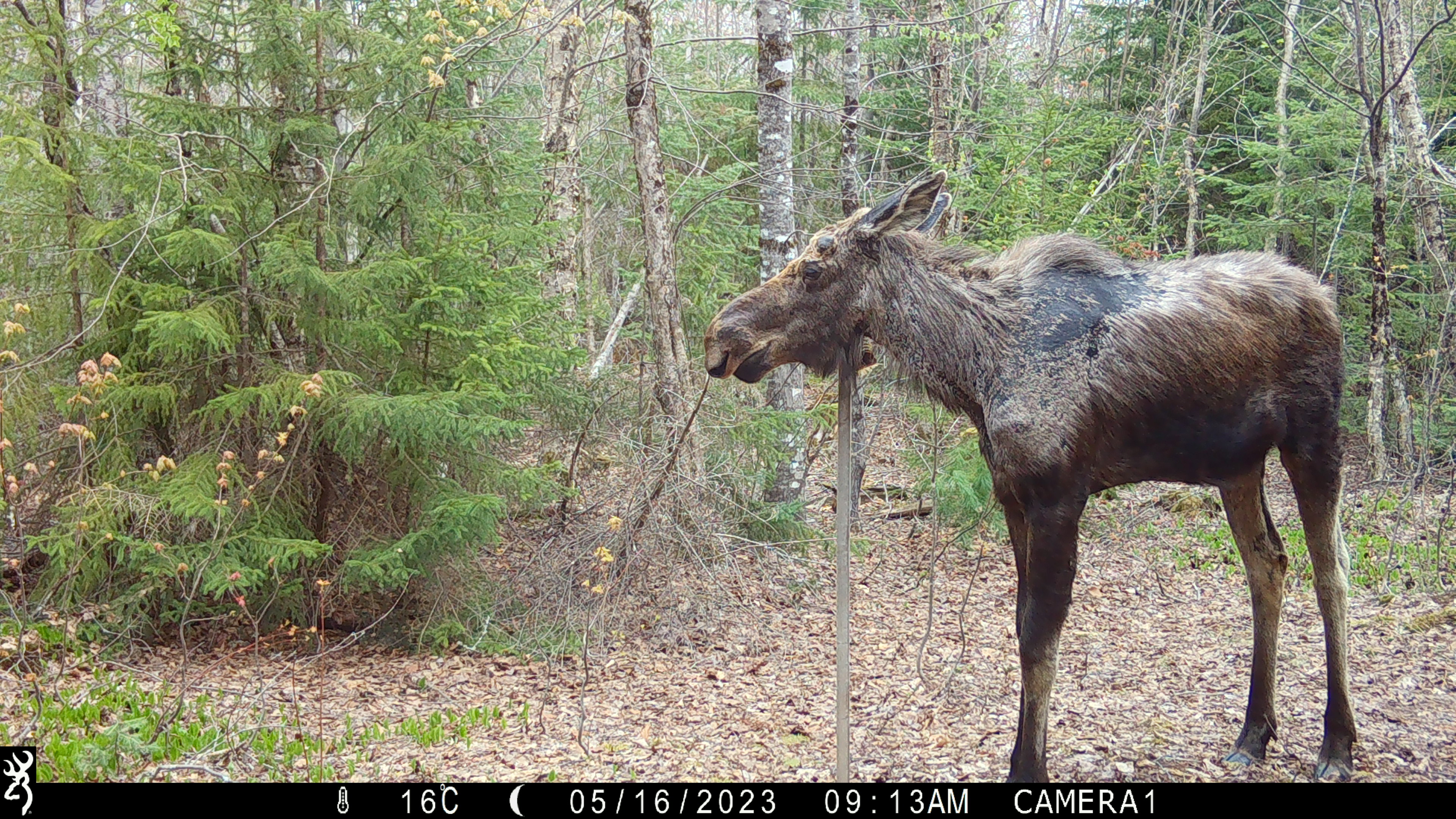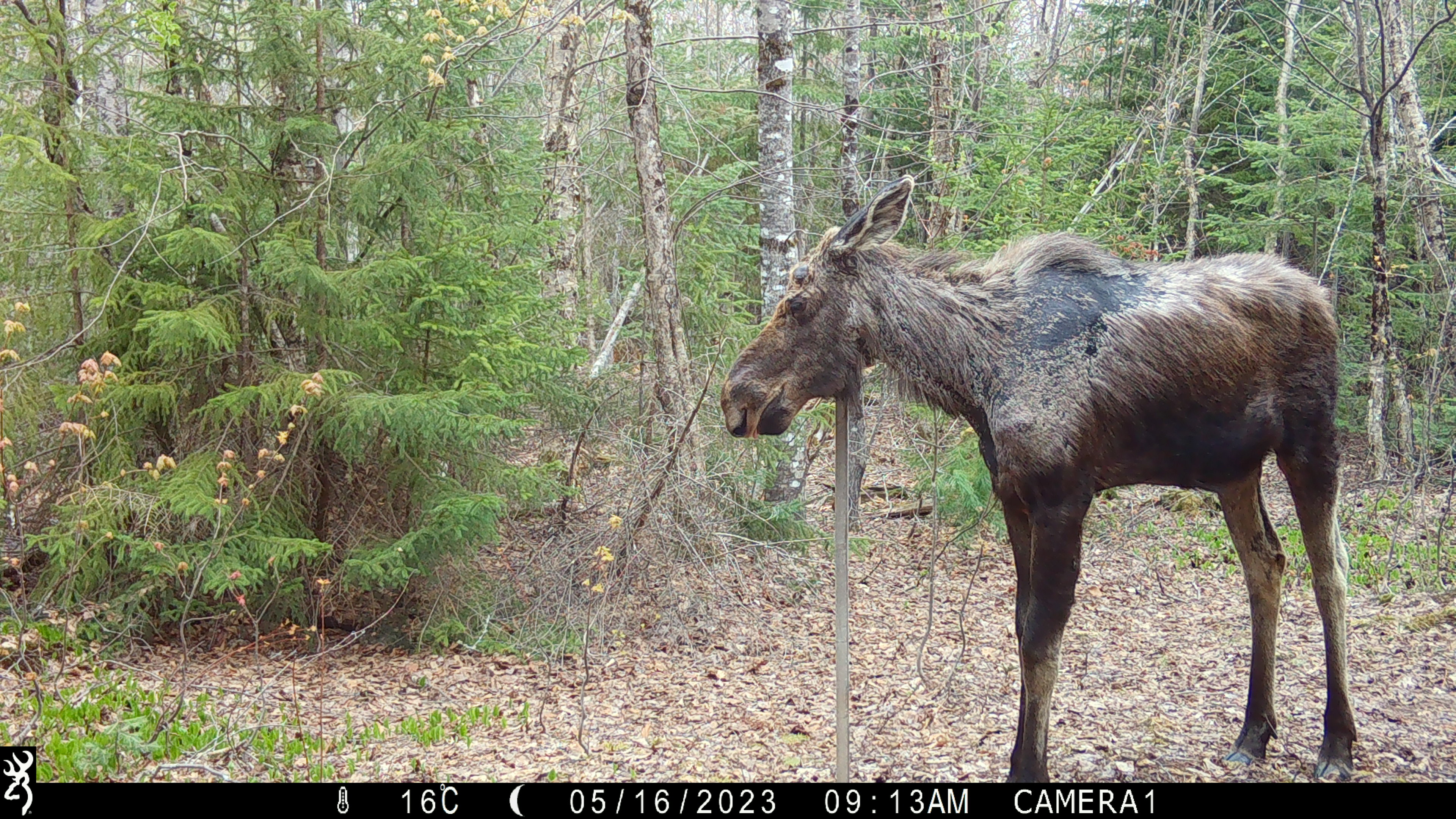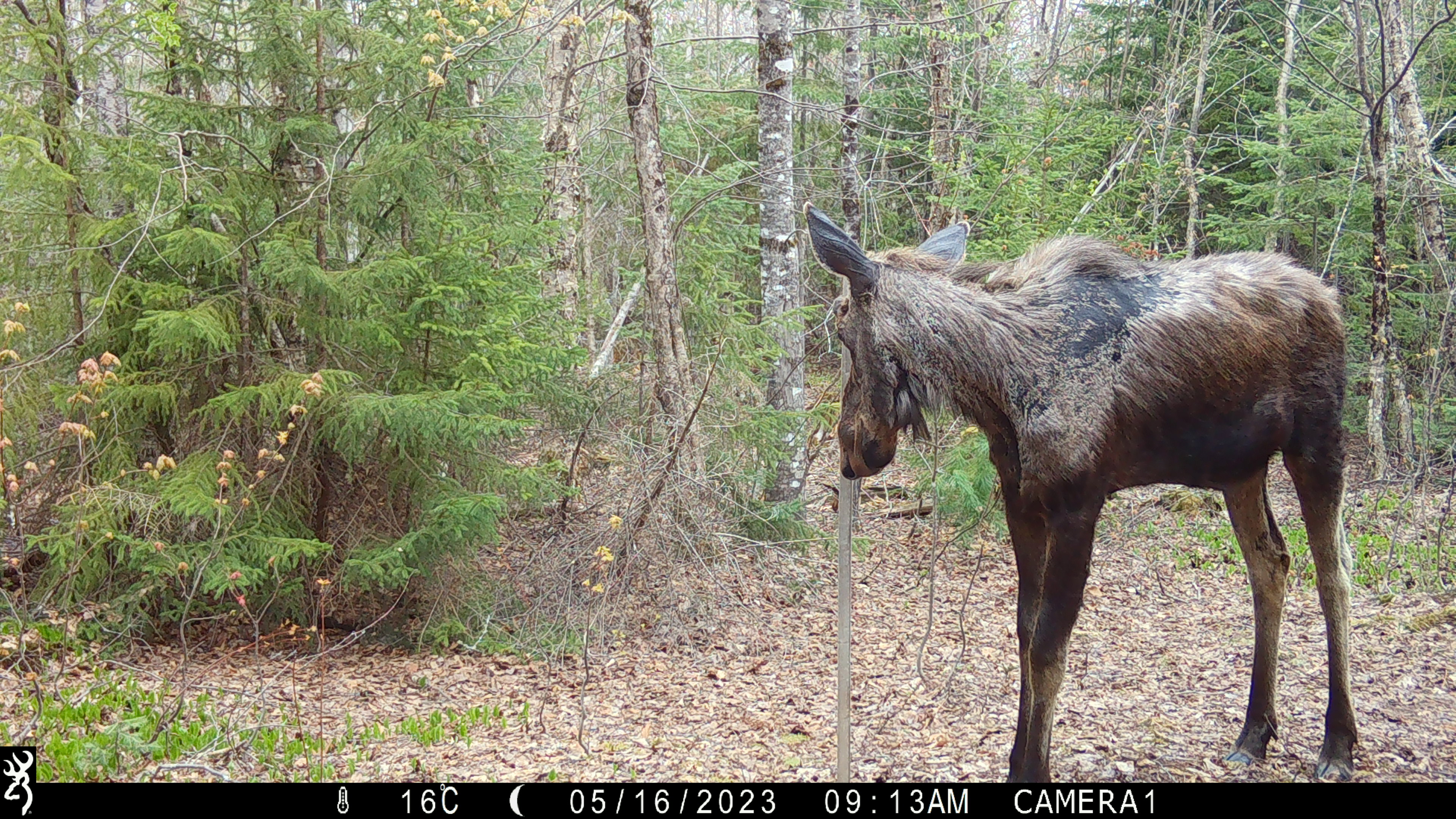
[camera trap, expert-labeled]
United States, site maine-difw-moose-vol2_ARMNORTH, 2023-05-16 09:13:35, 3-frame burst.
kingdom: Animalia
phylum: Chordata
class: Mammalia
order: Artiodactyla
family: Cervidae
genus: Alces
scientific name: Alces alces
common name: moose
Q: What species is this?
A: Moose (Alces alces).